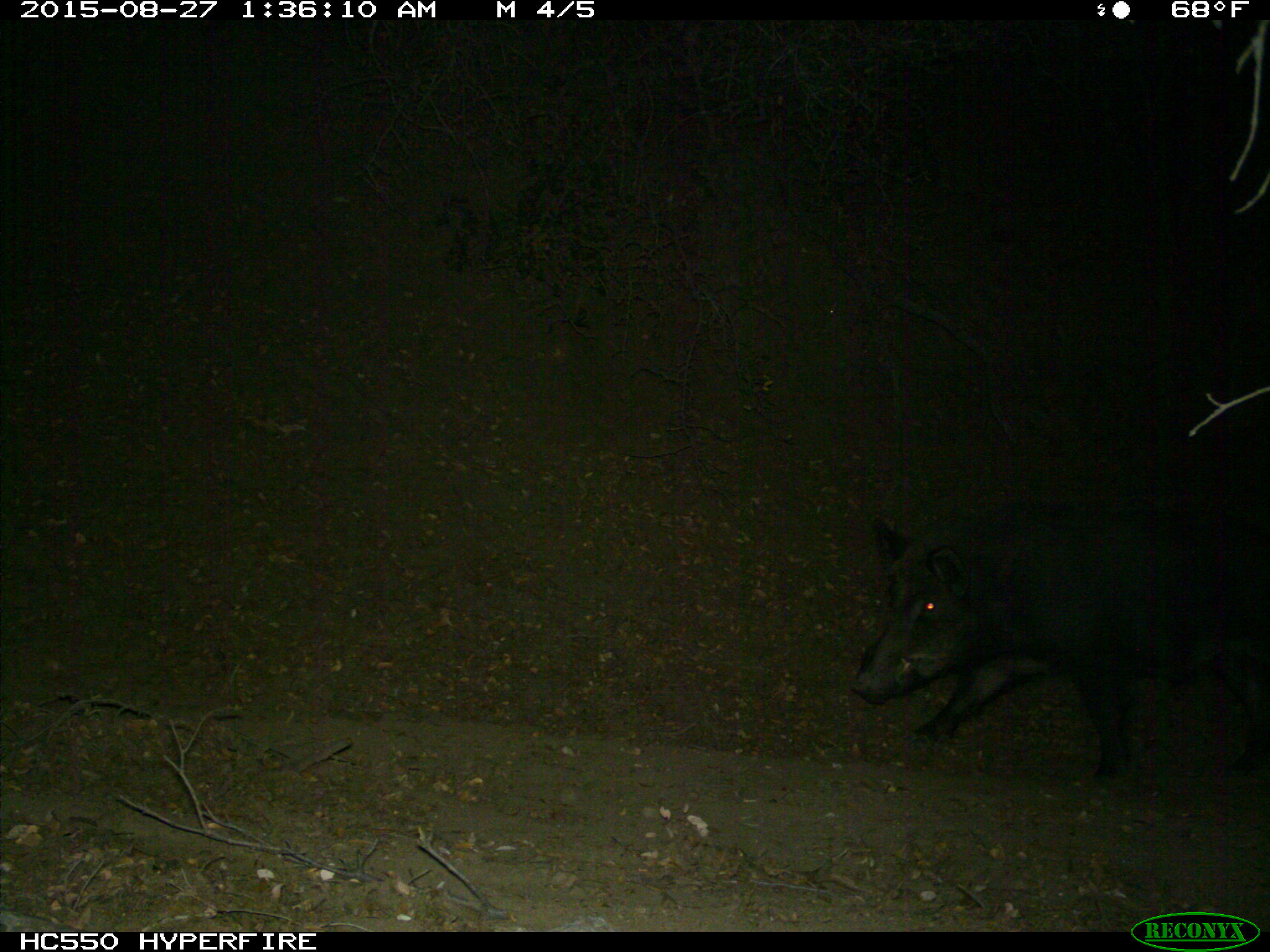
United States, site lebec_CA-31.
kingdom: Animalia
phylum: Chordata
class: Mammalia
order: Artiodactyla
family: Suidae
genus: Sus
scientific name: Sus scrofa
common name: wild boar